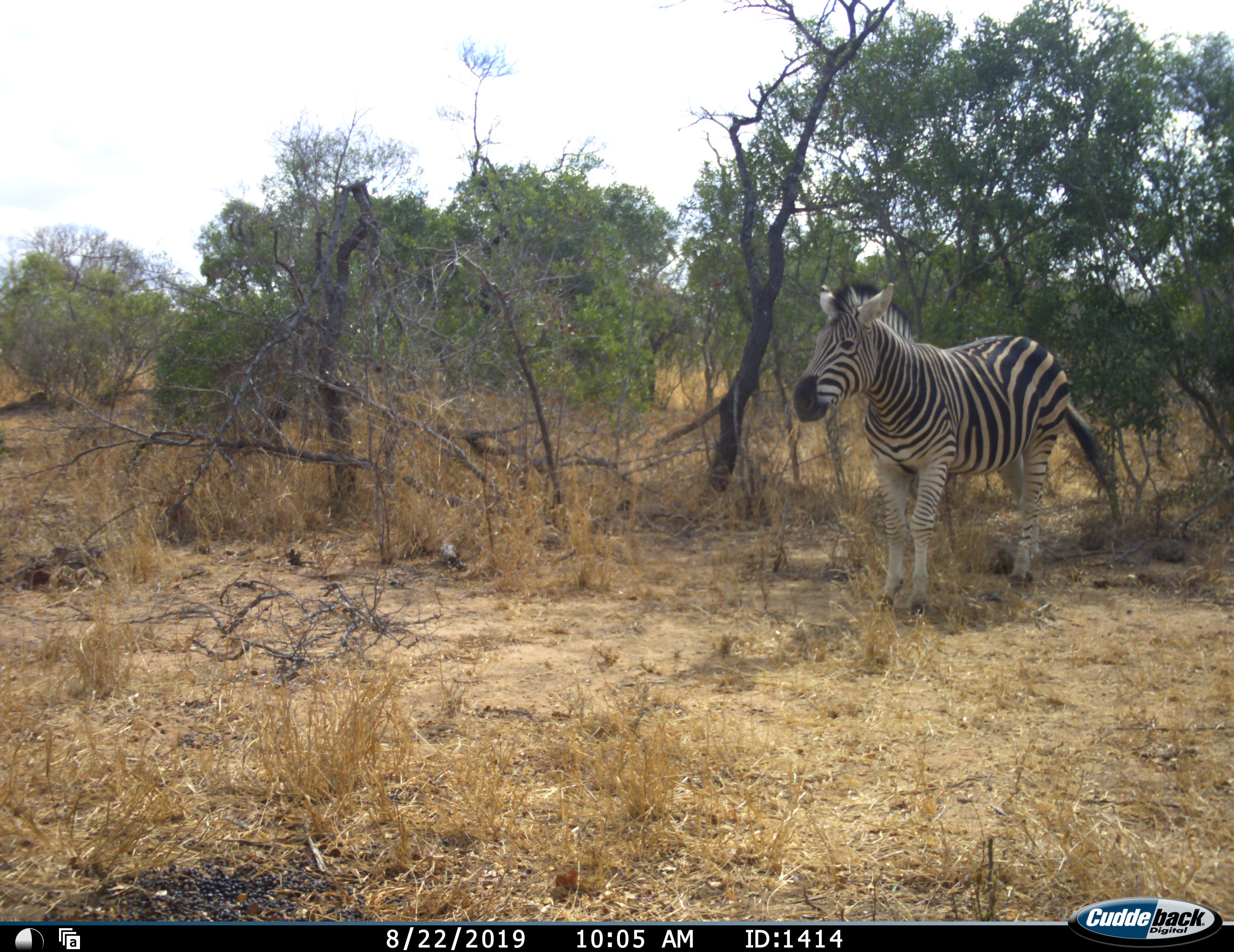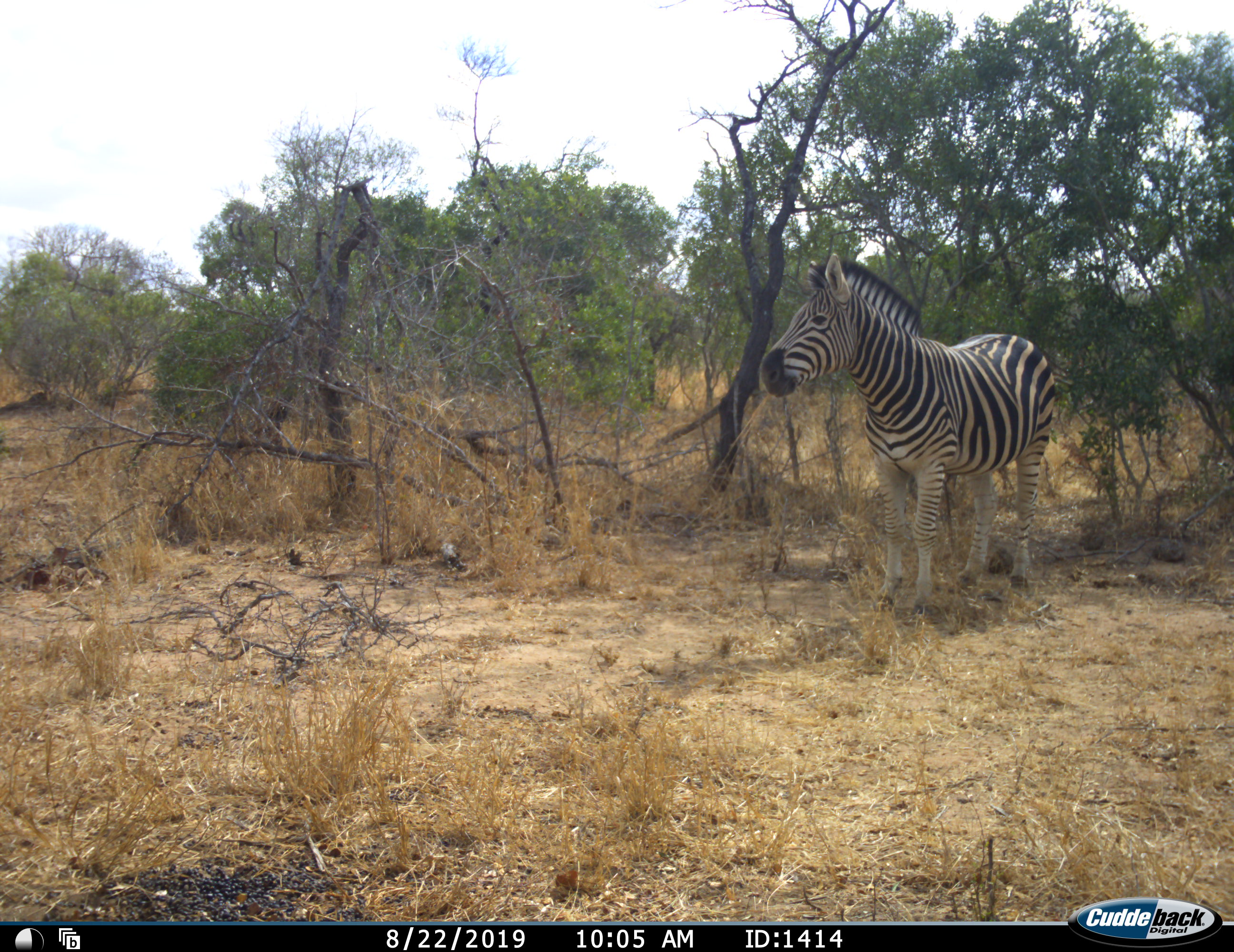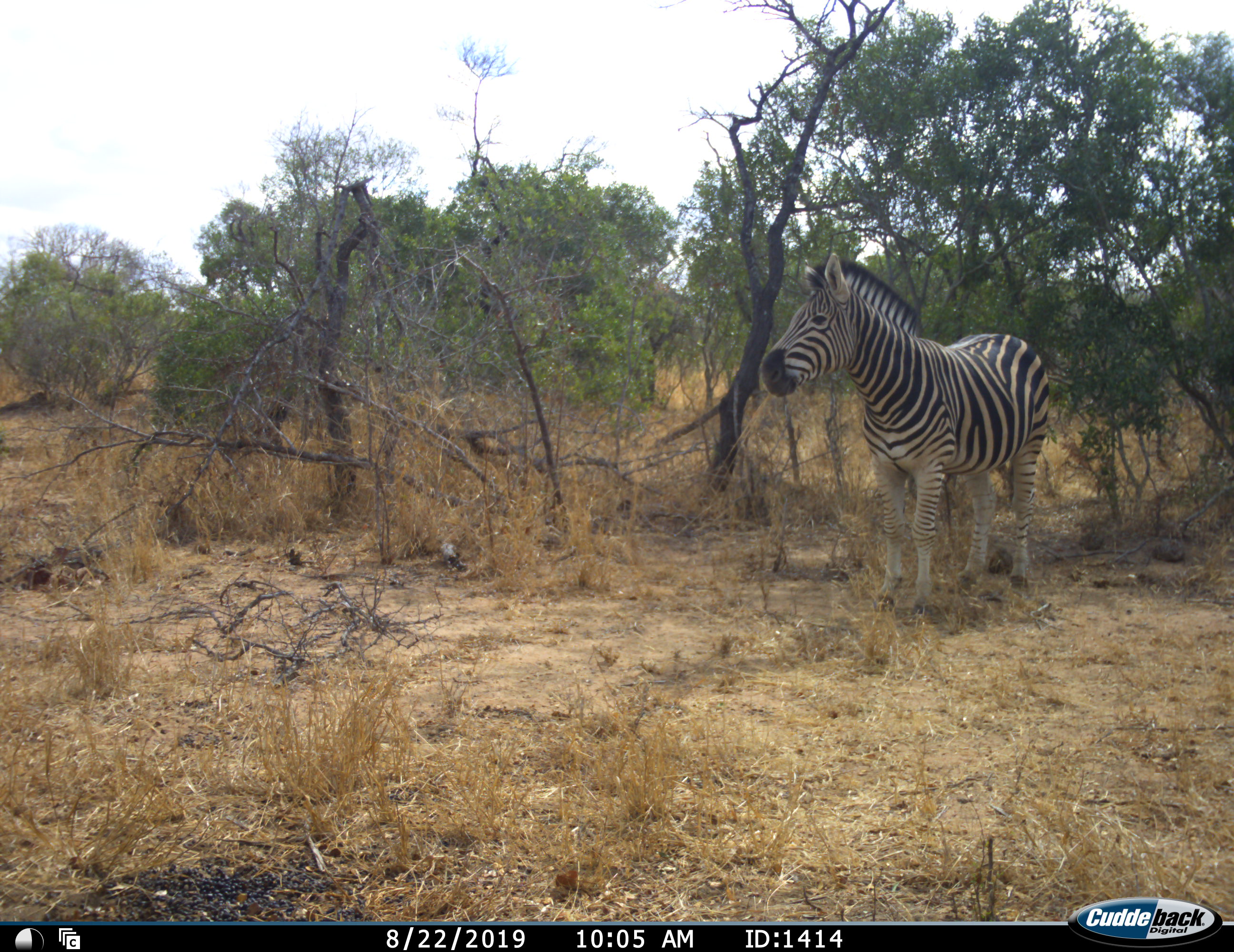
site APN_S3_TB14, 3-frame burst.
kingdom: Animalia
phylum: Chordata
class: Mammalia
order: Perissodactyla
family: Equidae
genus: Equus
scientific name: Equus quagga burchellii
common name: burchell's zebra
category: zebraburchells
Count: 1.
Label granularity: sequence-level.